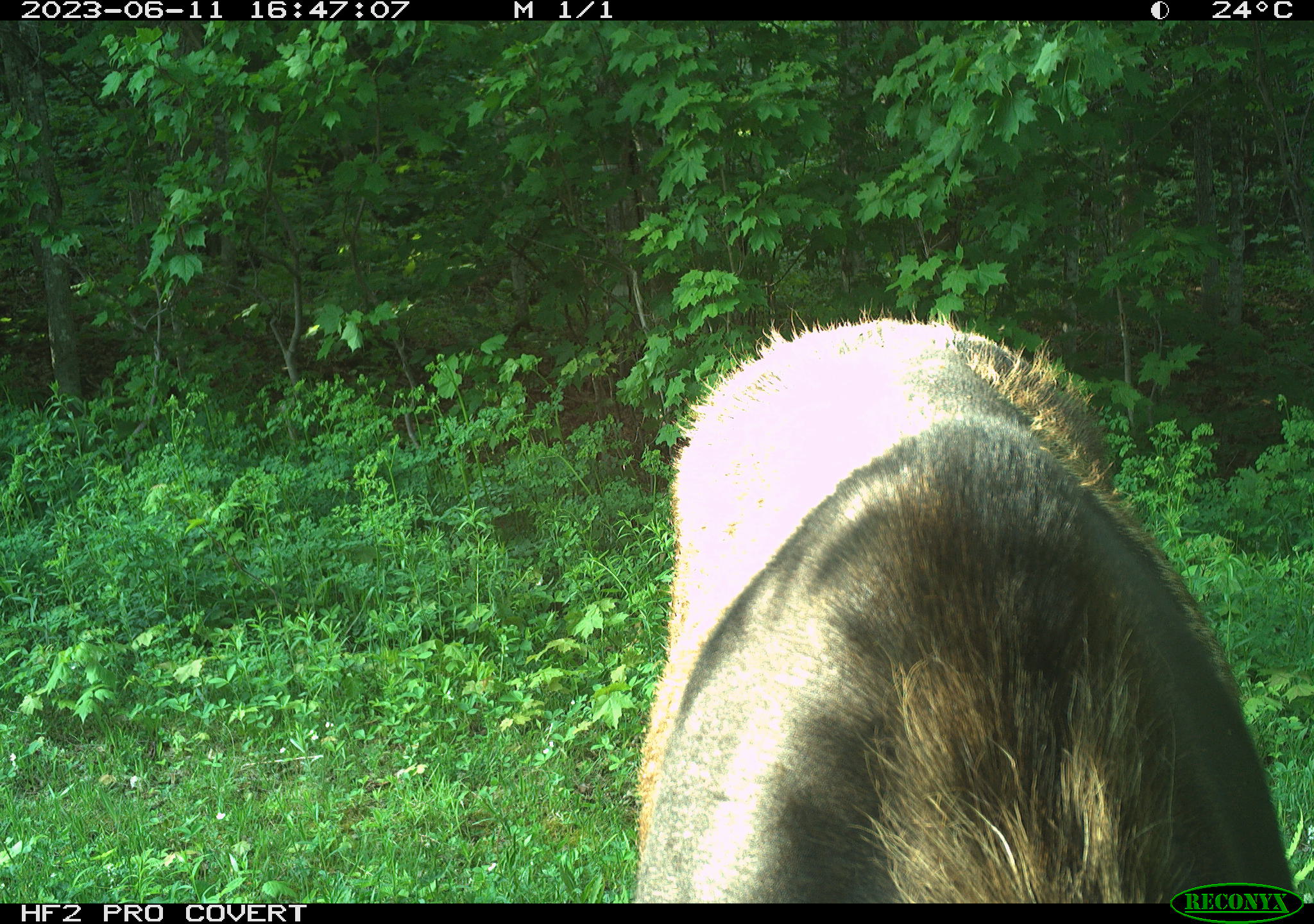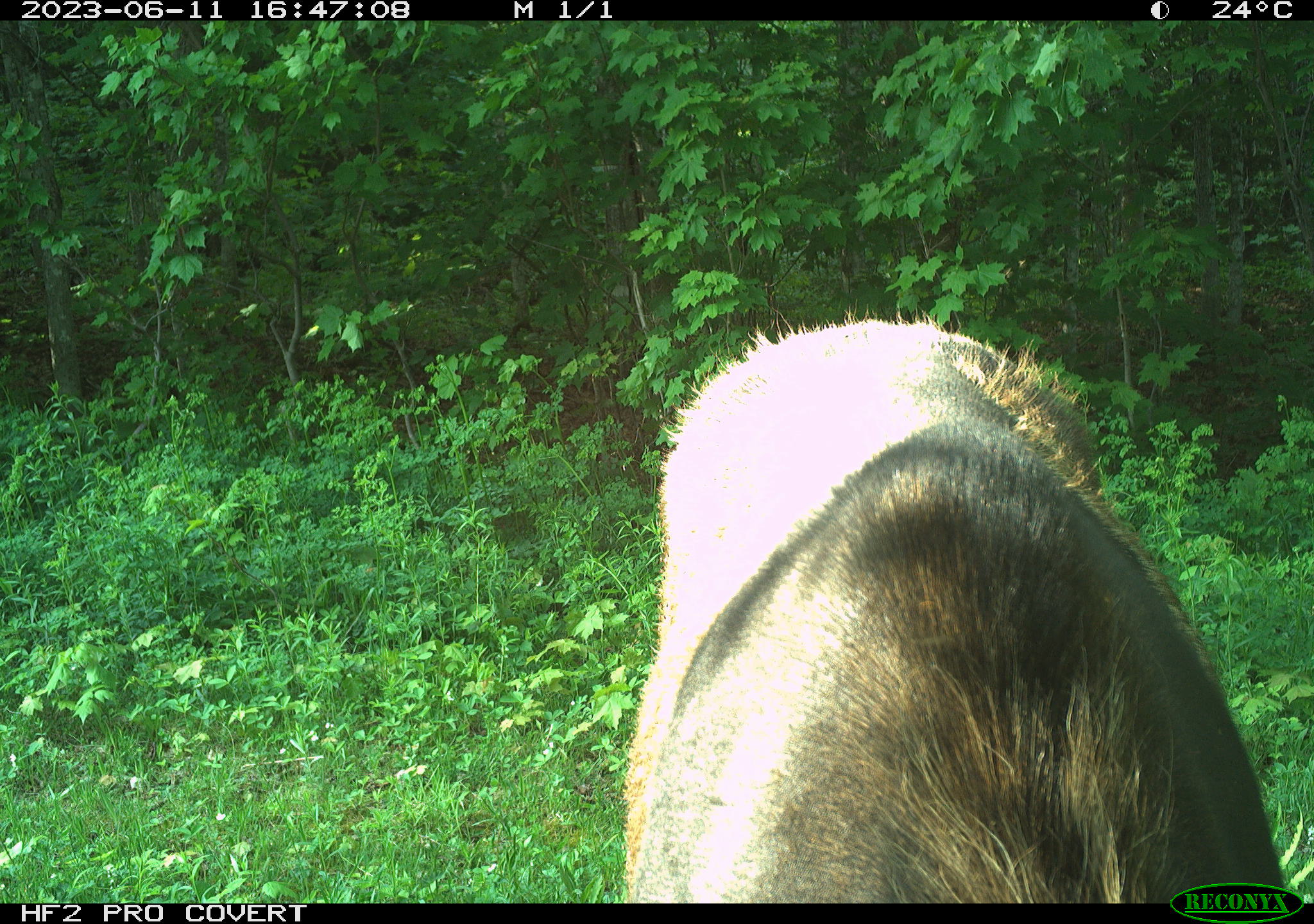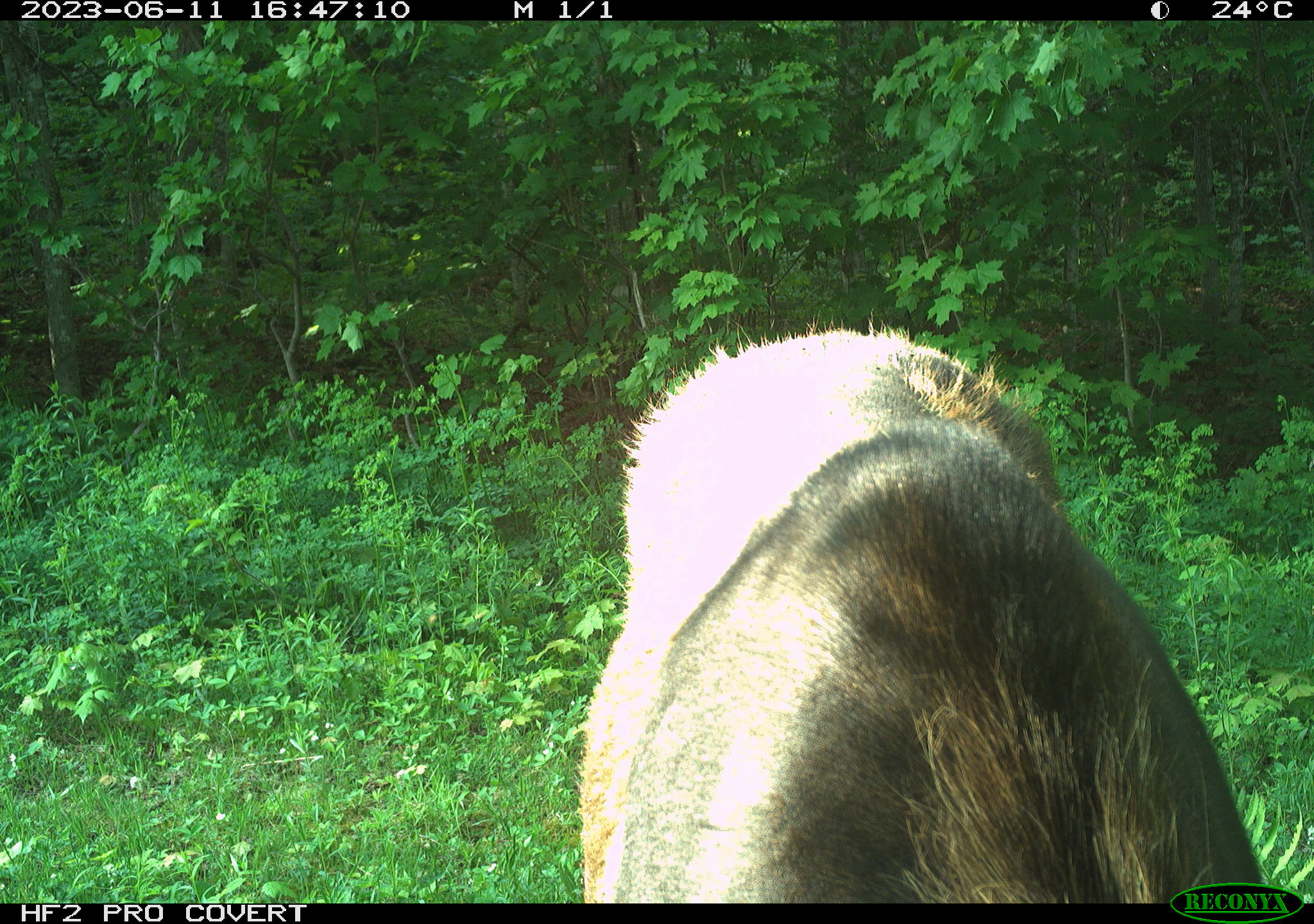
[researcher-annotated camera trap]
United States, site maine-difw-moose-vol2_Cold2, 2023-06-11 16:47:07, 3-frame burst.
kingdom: Animalia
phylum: Chordata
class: Mammalia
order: Artiodactyla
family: Cervidae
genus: Alces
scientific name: Alces alces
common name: moose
Moose (Alces alces).